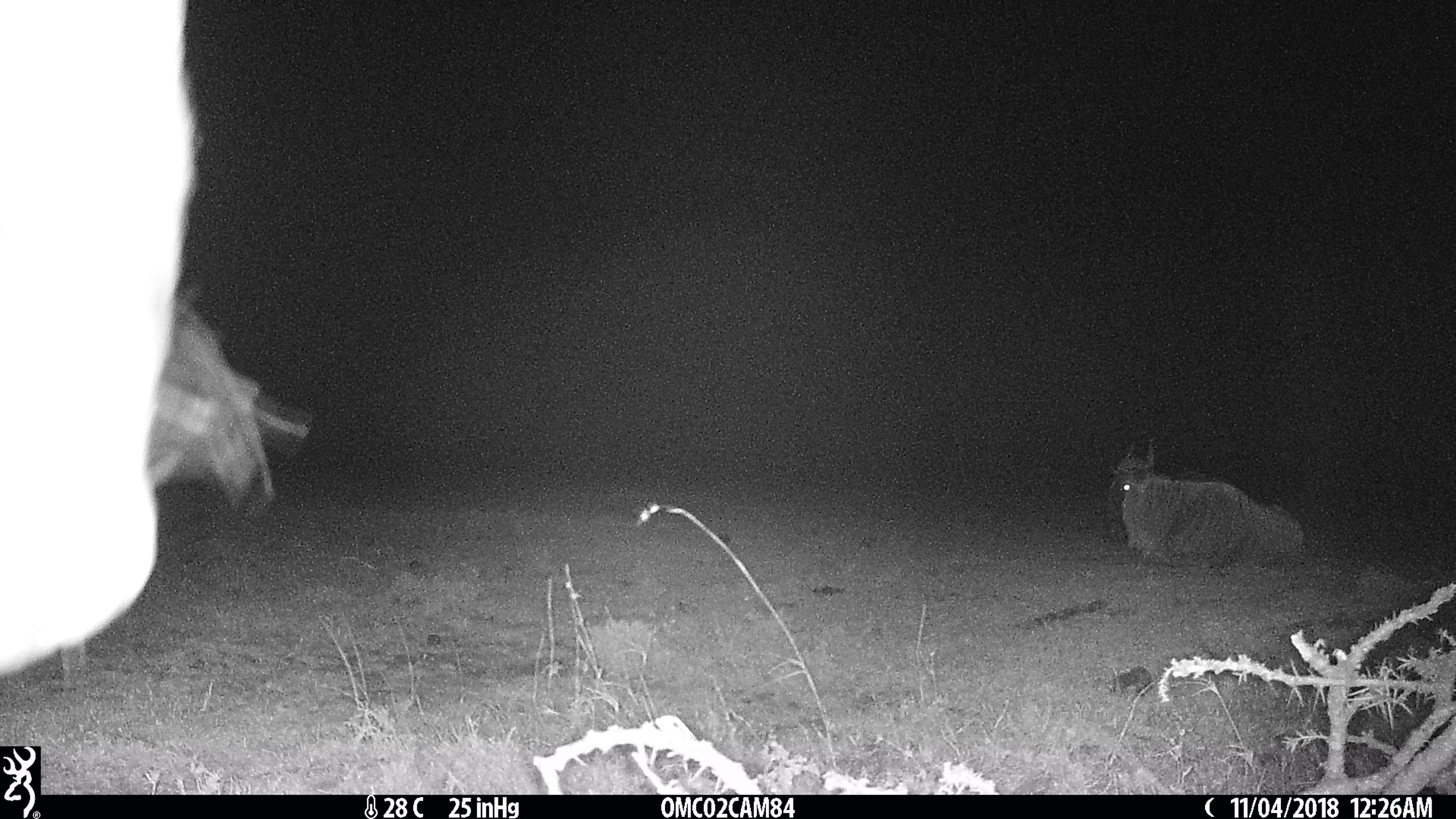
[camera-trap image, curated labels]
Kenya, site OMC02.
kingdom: Animalia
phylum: Chordata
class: Mammalia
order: Artiodactyla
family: Bovidae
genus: Connochaetes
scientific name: Connochaetes taurinus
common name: blue wildebeest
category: wildebeest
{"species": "wildebeest (blue wildebeest) (Connochaetes taurinus)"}